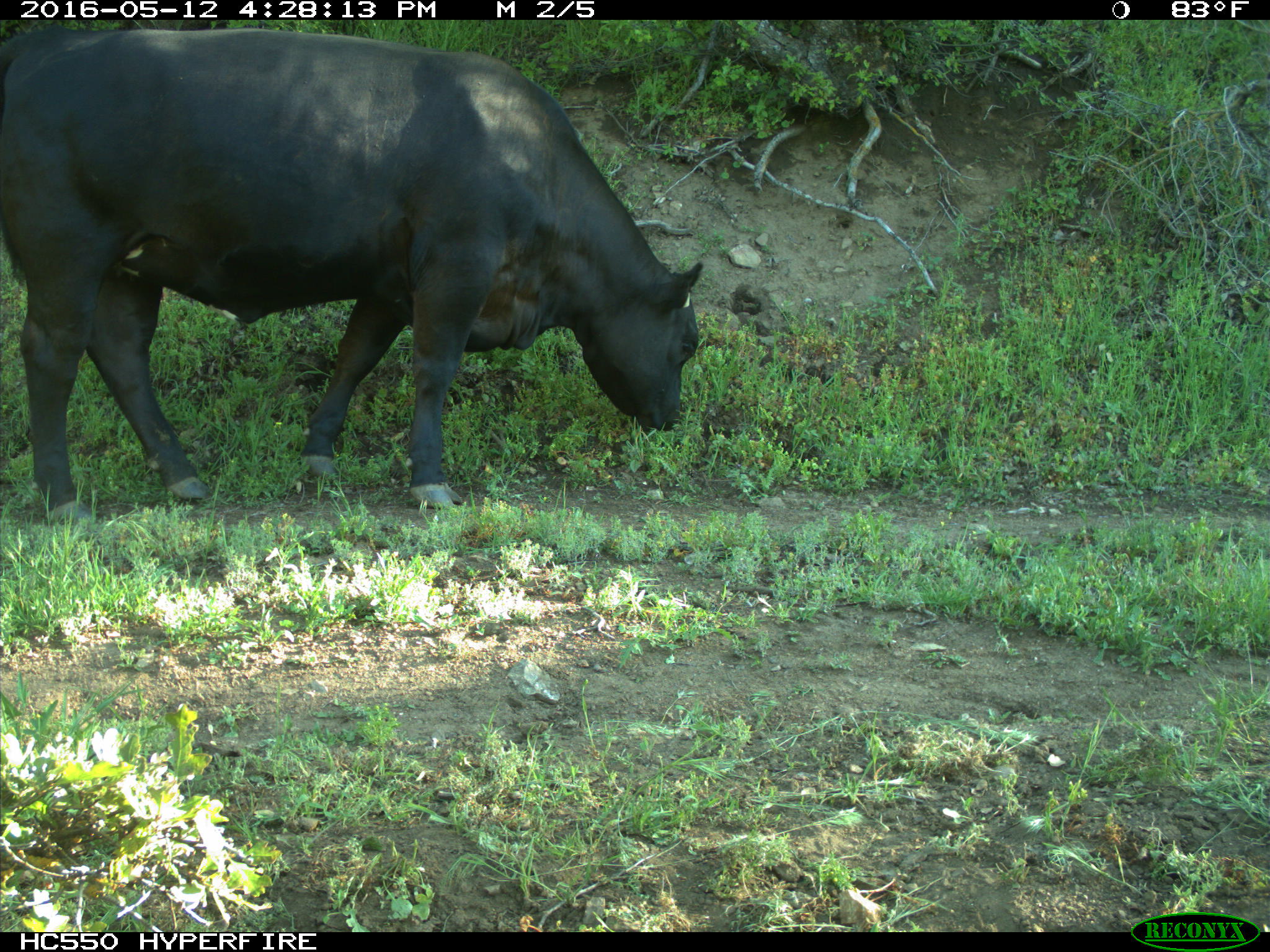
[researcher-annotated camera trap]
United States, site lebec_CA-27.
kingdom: Animalia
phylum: Chordata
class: Mammalia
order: Artiodactyla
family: Bovidae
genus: Bos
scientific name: Bos taurus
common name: domestic cow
Bos taurus (domestic cow).